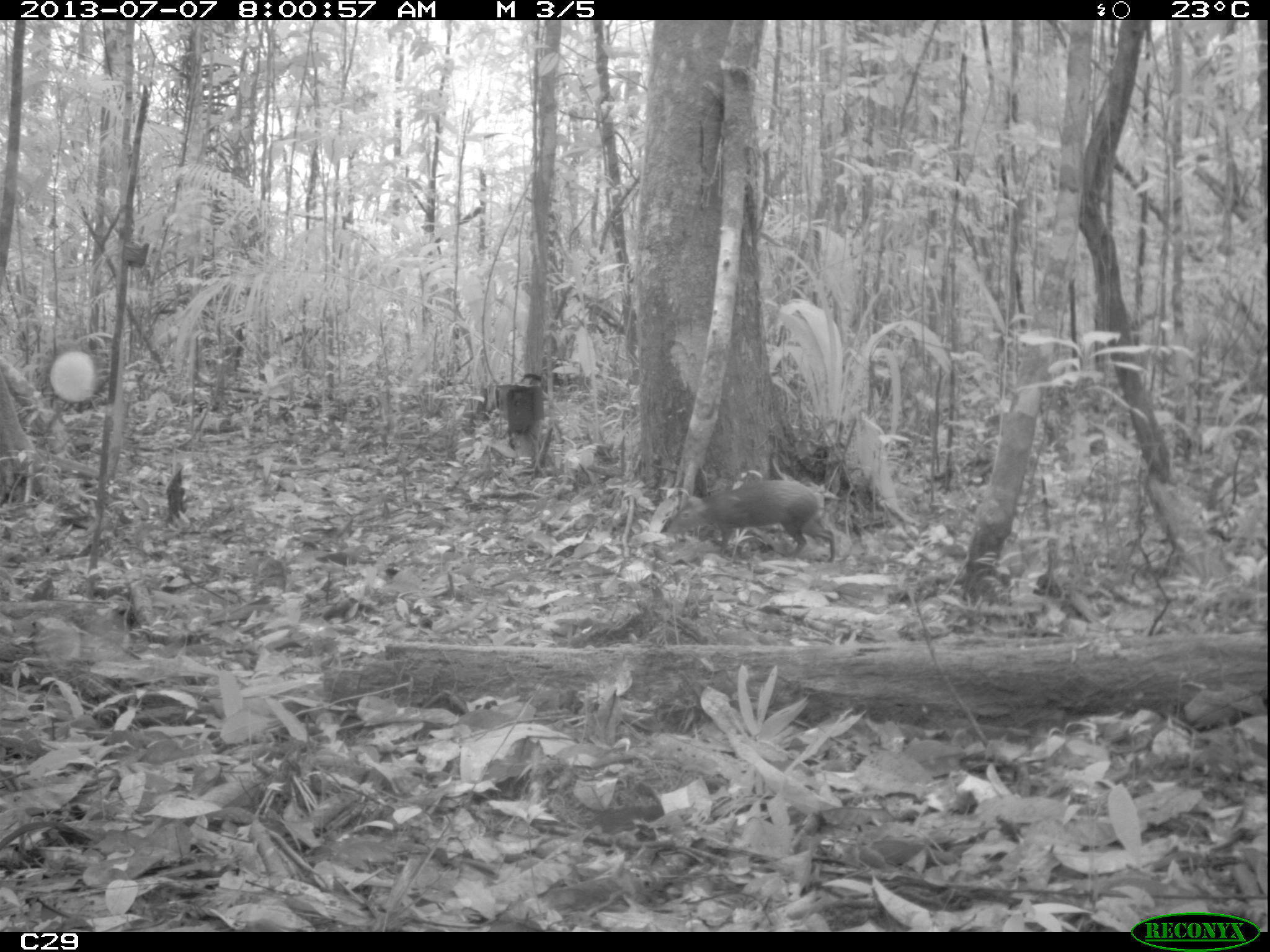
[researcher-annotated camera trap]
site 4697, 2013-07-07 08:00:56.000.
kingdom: Animalia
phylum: Chordata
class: Mammalia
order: Rodentia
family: Dasyproctidae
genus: Dasyprocta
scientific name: Dasyprocta leporina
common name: red-rumped agouti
Dasyprocta leporina (red-rumped agouti), count 1, age adult.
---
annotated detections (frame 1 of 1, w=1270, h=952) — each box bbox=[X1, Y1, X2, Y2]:
dasyprocta leporina: bbox=[659, 479, 844, 563]